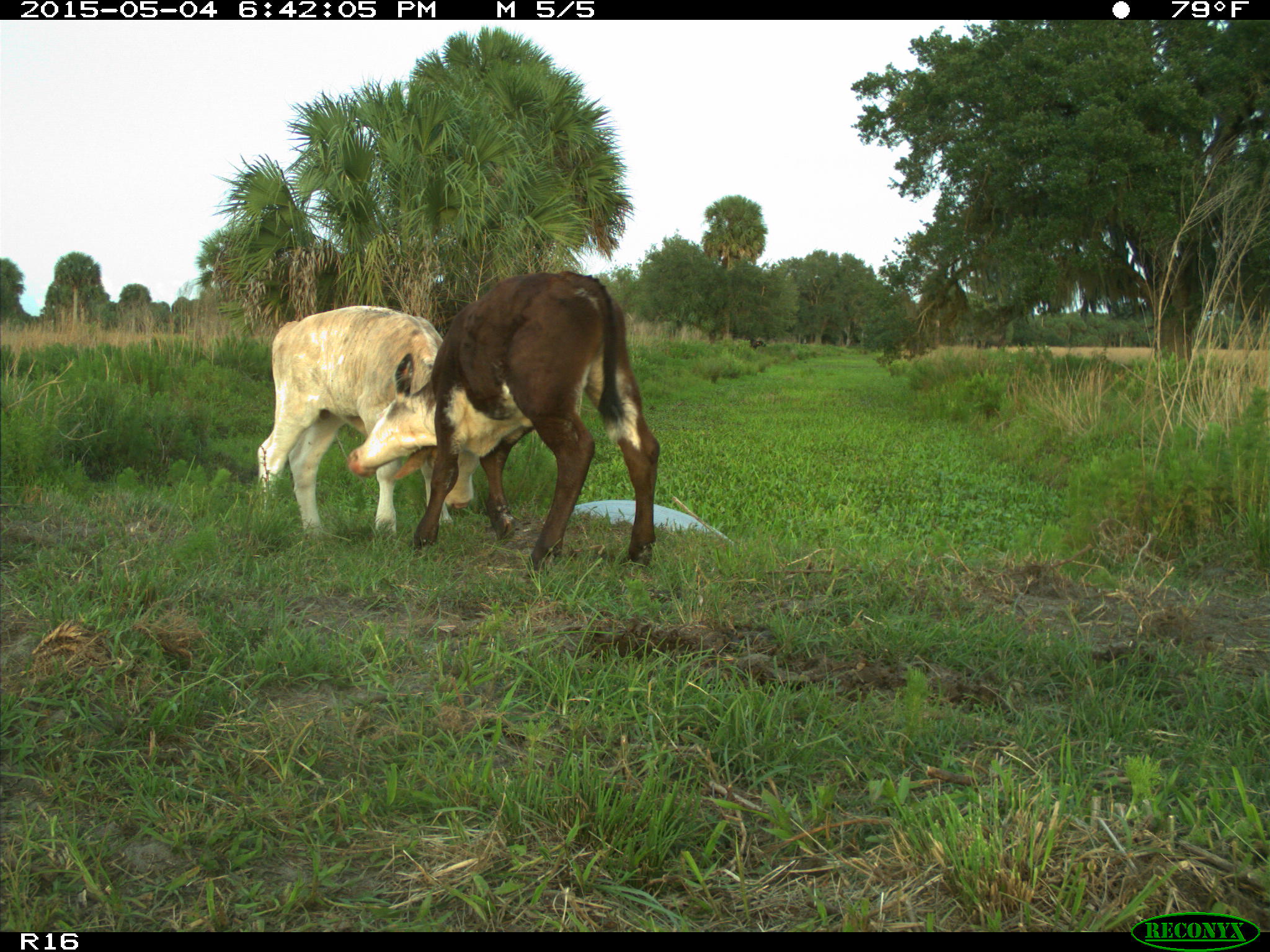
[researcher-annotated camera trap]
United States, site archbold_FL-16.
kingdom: Animalia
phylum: Chordata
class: Mammalia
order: Artiodactyla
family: Bovidae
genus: Bos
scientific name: Bos taurus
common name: domestic cow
Bos taurus (domestic cow).